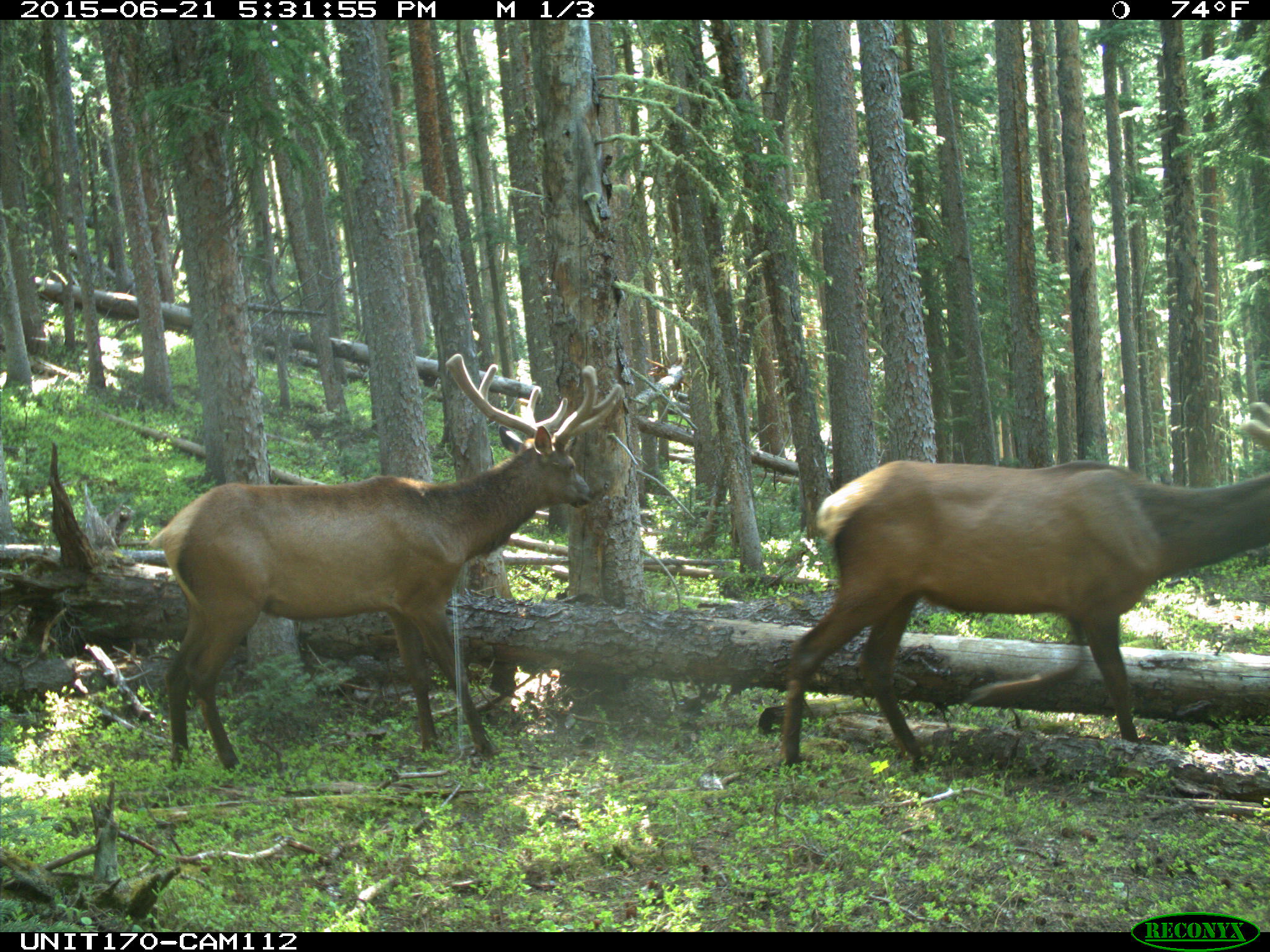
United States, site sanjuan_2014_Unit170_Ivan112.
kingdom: Animalia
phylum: Chordata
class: Mammalia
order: Artiodactyla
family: Cervidae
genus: Cervus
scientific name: Cervus elaphus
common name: red deer